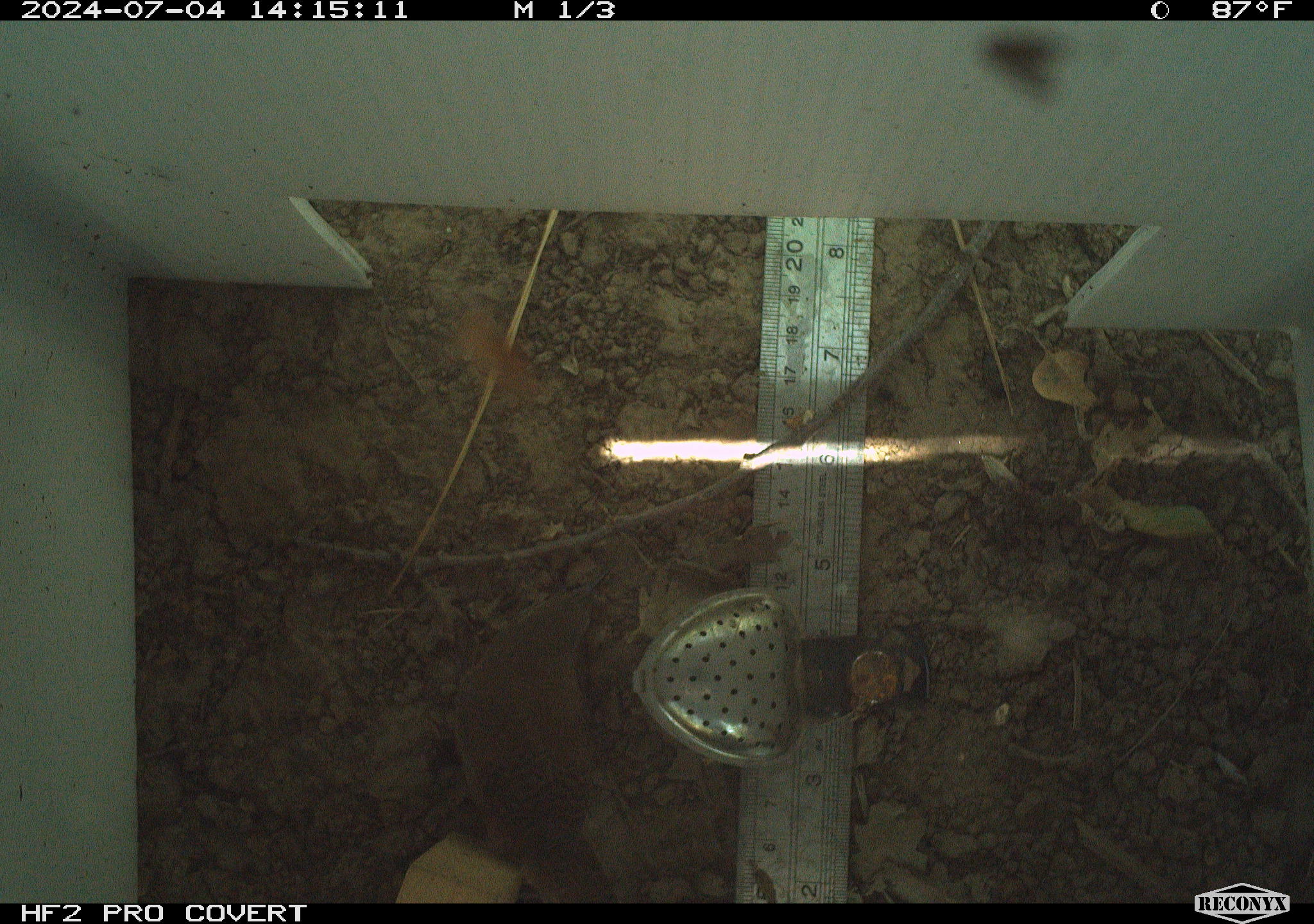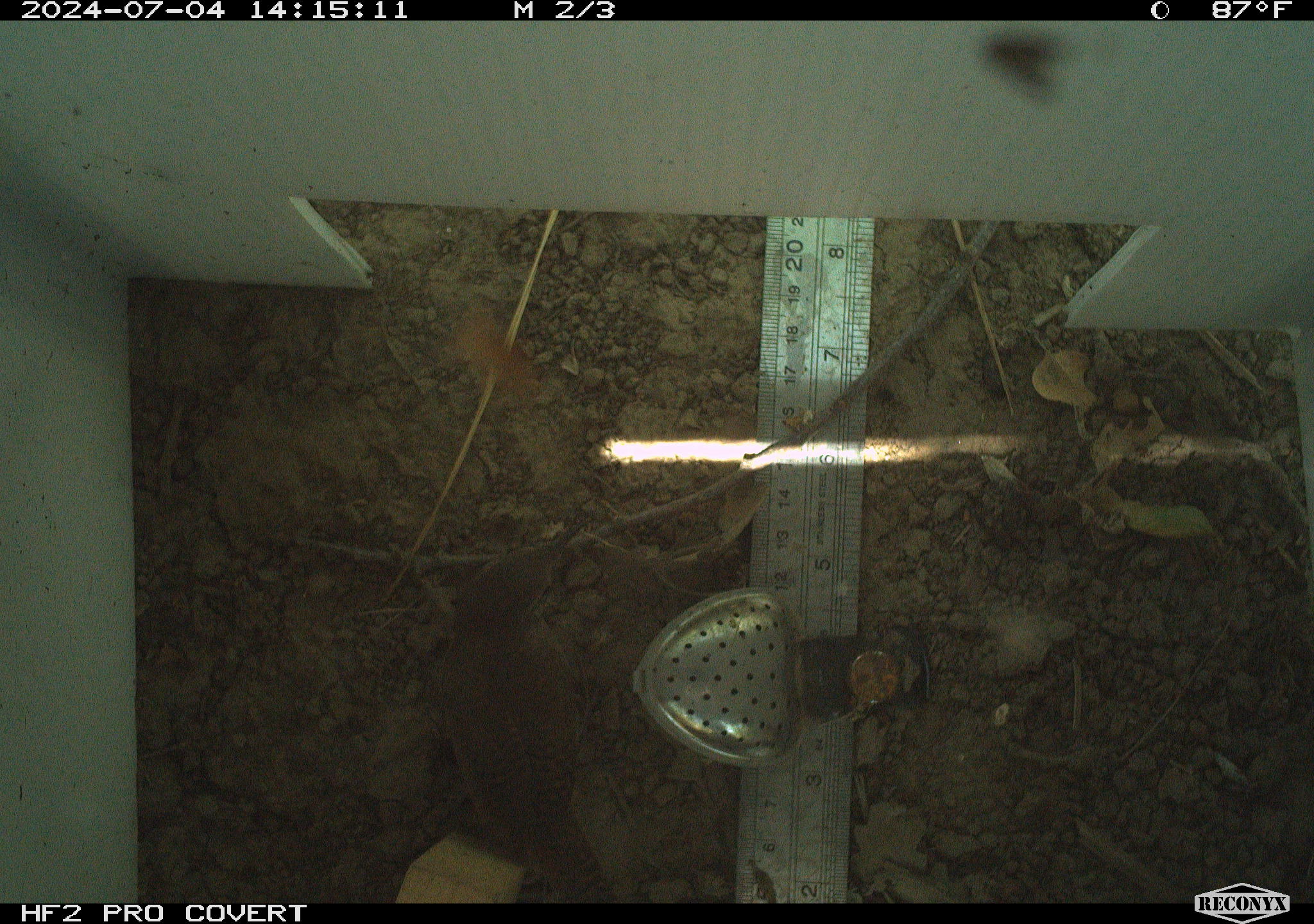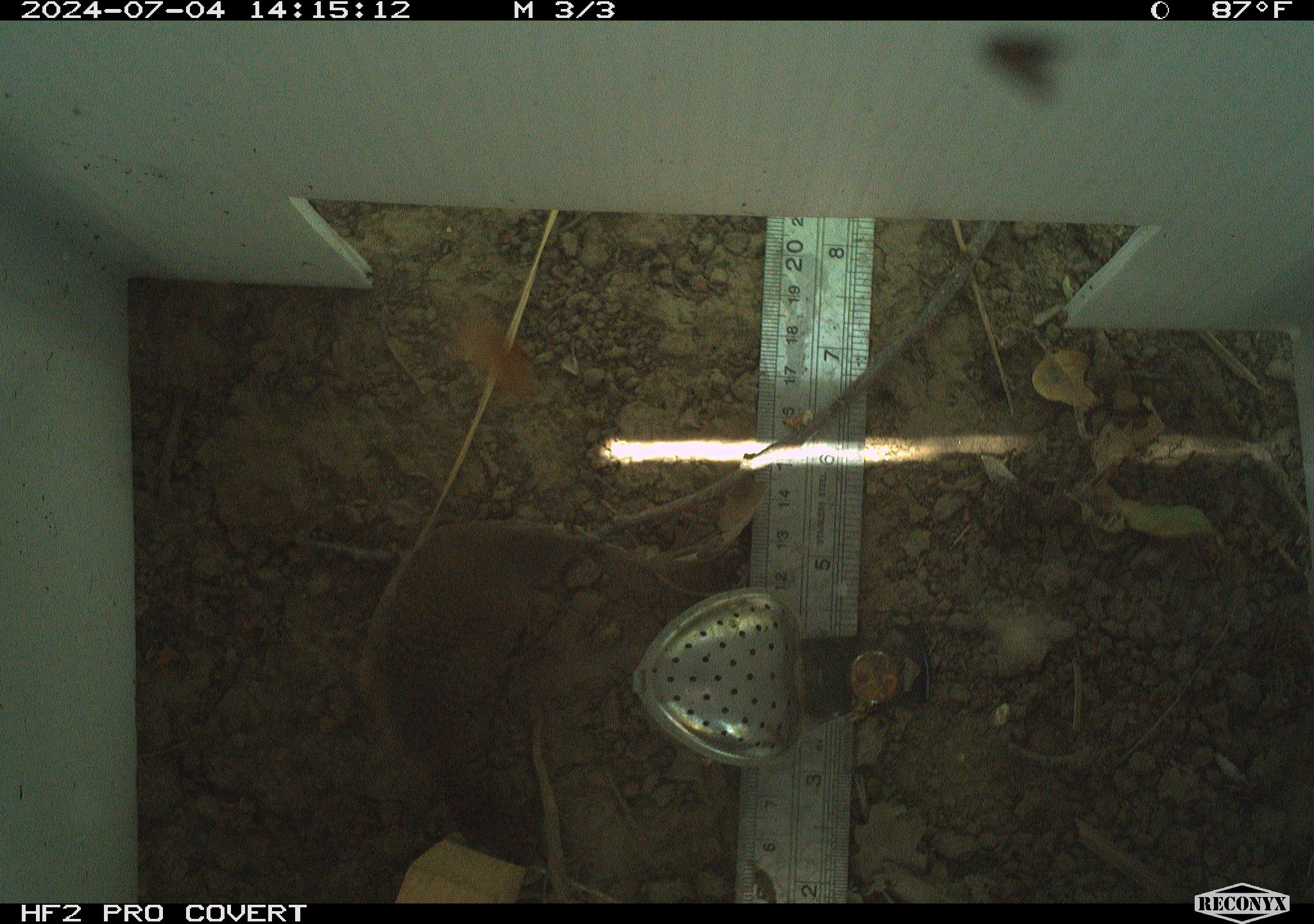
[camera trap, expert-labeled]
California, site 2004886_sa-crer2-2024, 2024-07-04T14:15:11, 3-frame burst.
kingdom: Animalia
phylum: Chordata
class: Aves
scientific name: Aves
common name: bird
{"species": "bird (Aves)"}